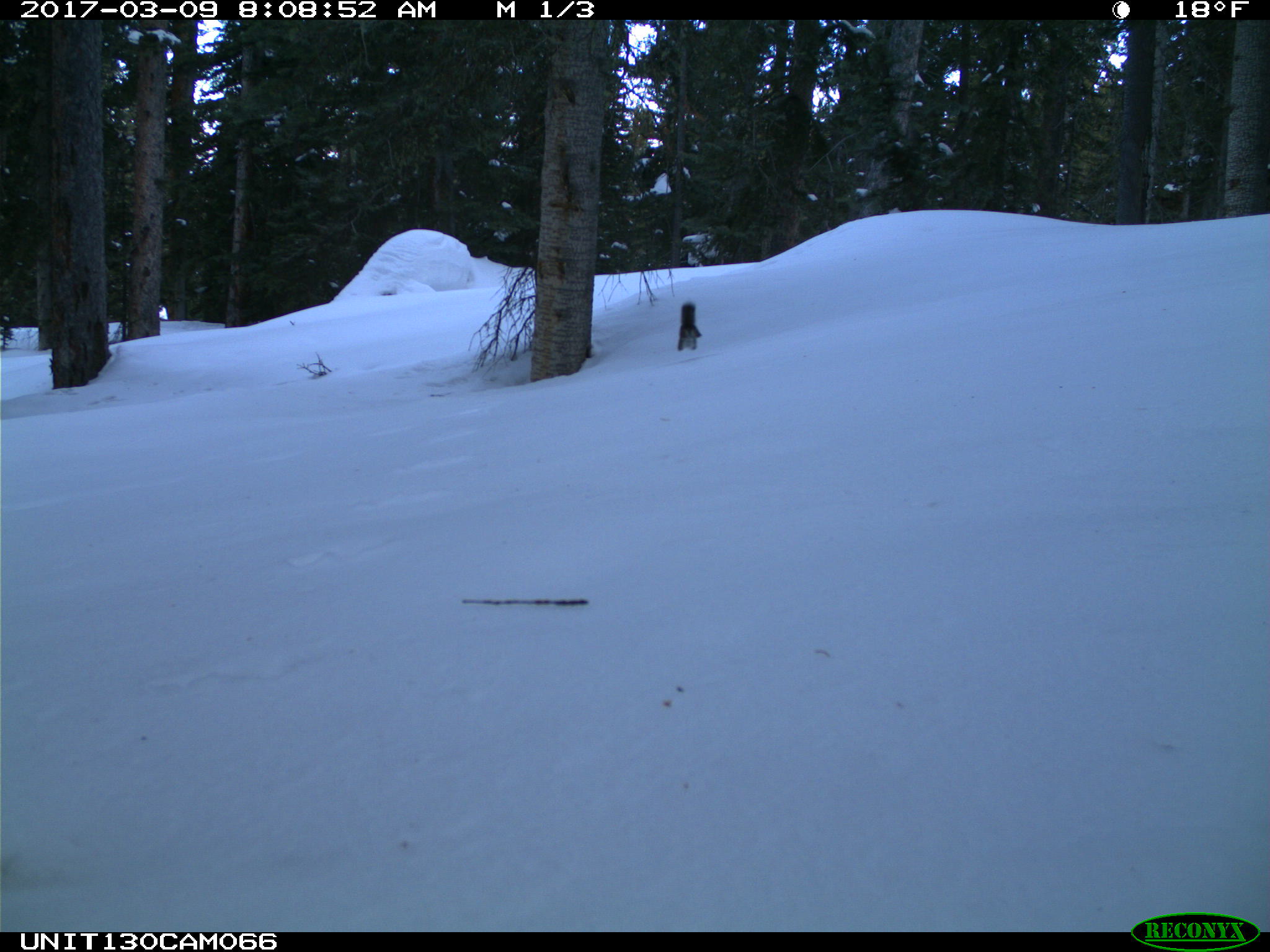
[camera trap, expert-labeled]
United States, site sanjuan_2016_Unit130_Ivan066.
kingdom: Animalia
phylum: Chordata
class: Mammalia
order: Rodentia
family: Sciuridae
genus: Tamiasciurus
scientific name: Tamiasciurus hudsonicus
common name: american red squirrel